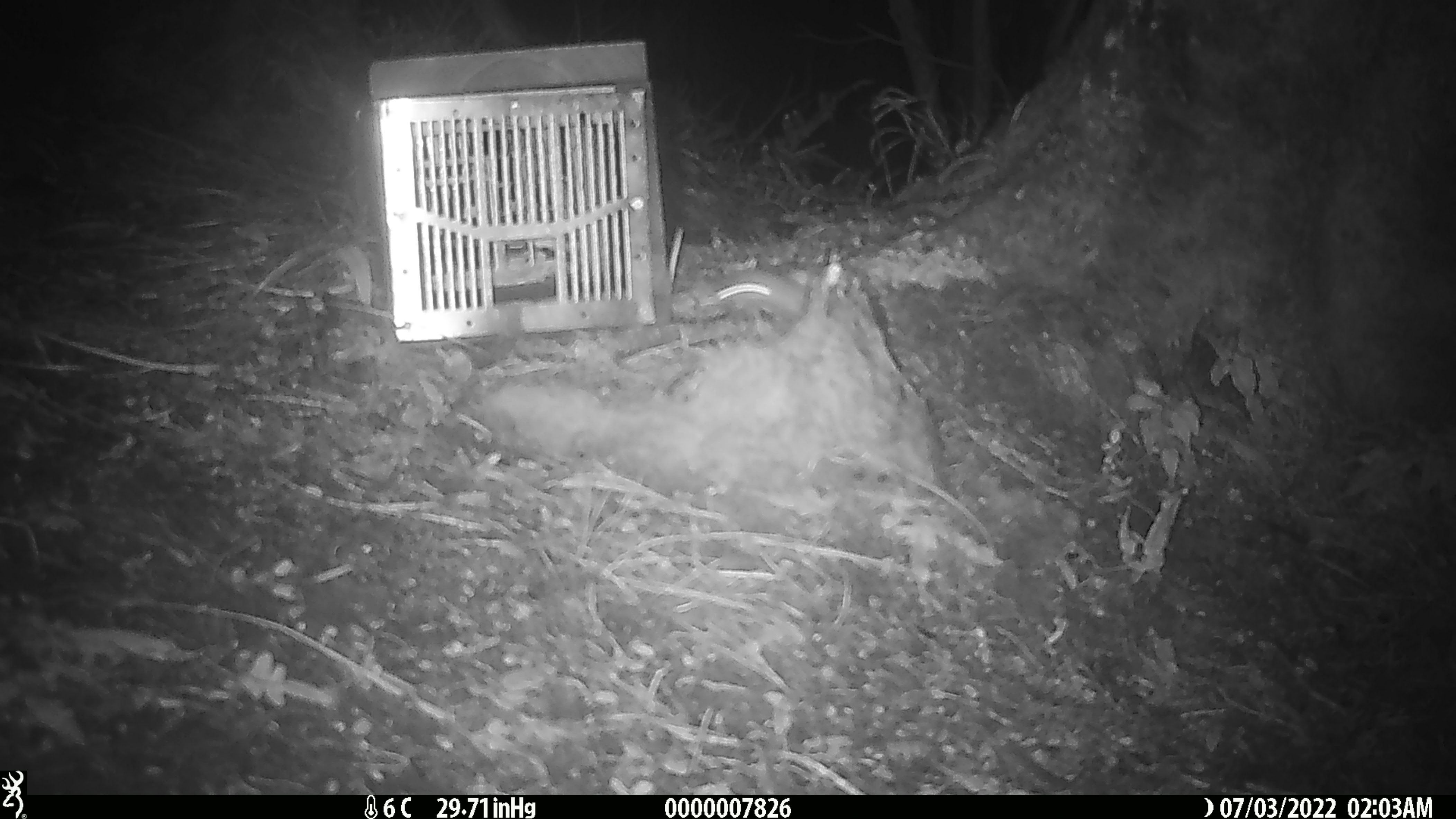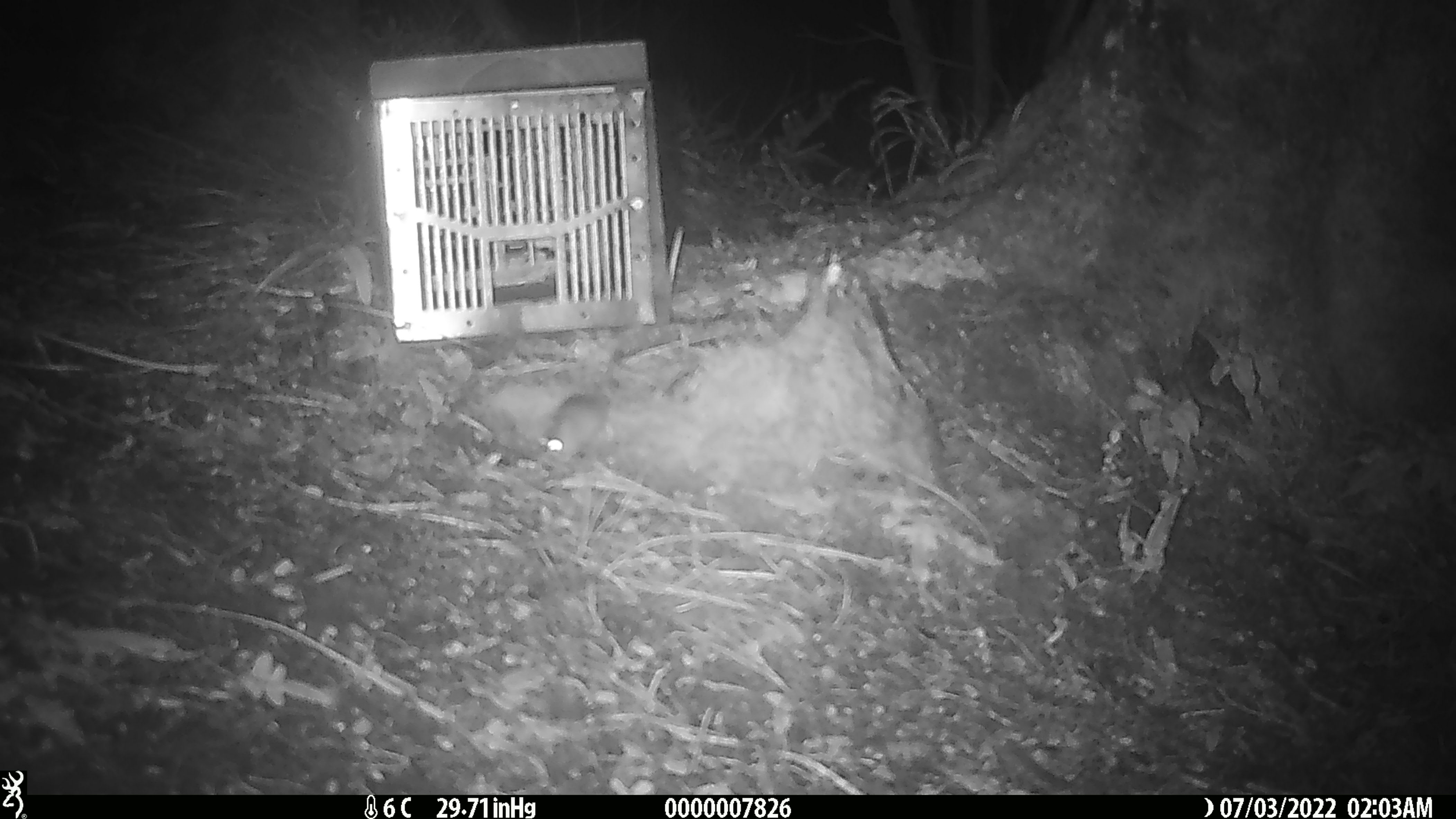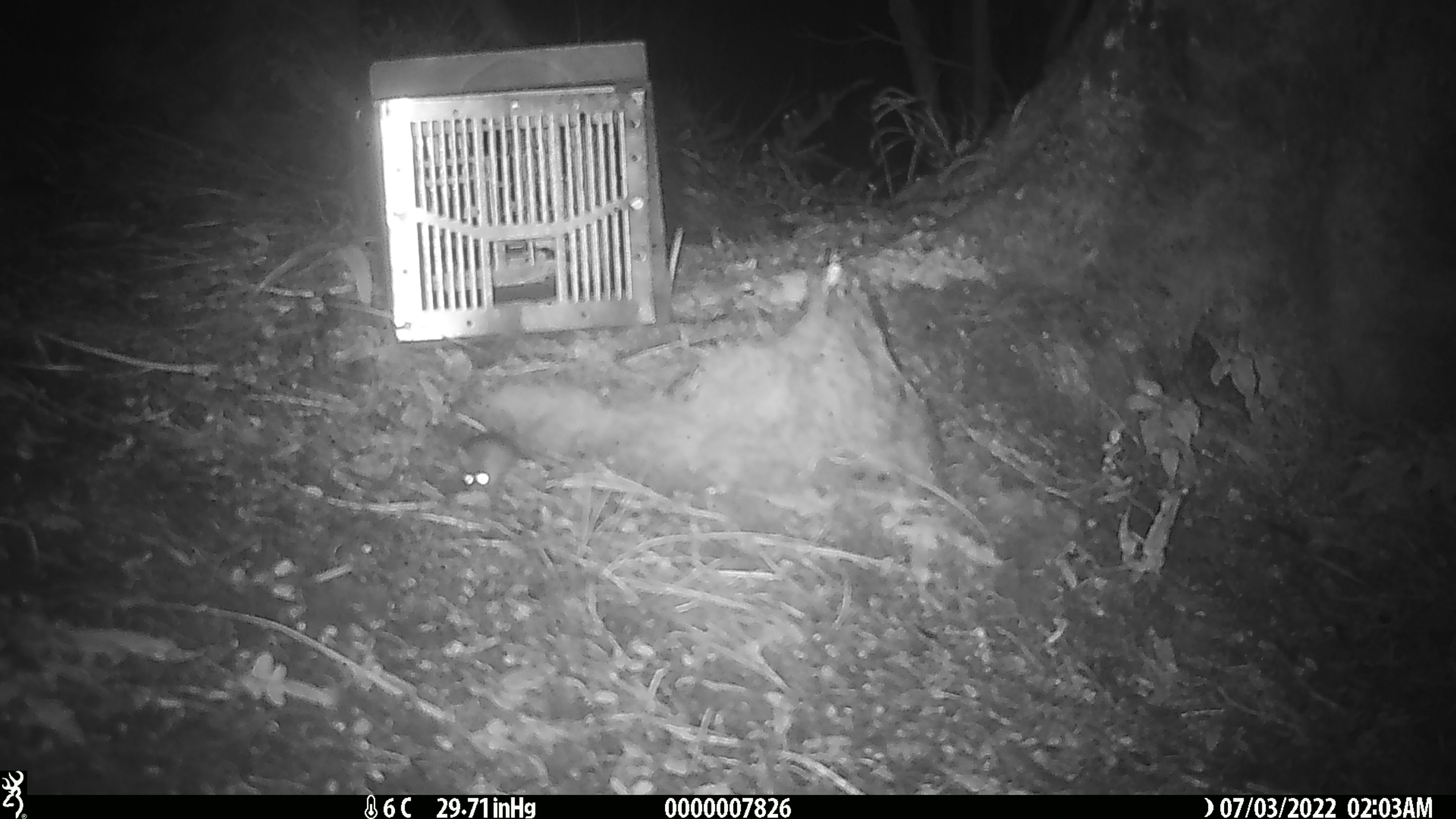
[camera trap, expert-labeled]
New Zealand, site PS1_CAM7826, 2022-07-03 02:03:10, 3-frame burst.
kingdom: Animalia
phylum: Chordata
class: Mammalia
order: Rodentia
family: Muridae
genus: Mus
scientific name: Mus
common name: mouse